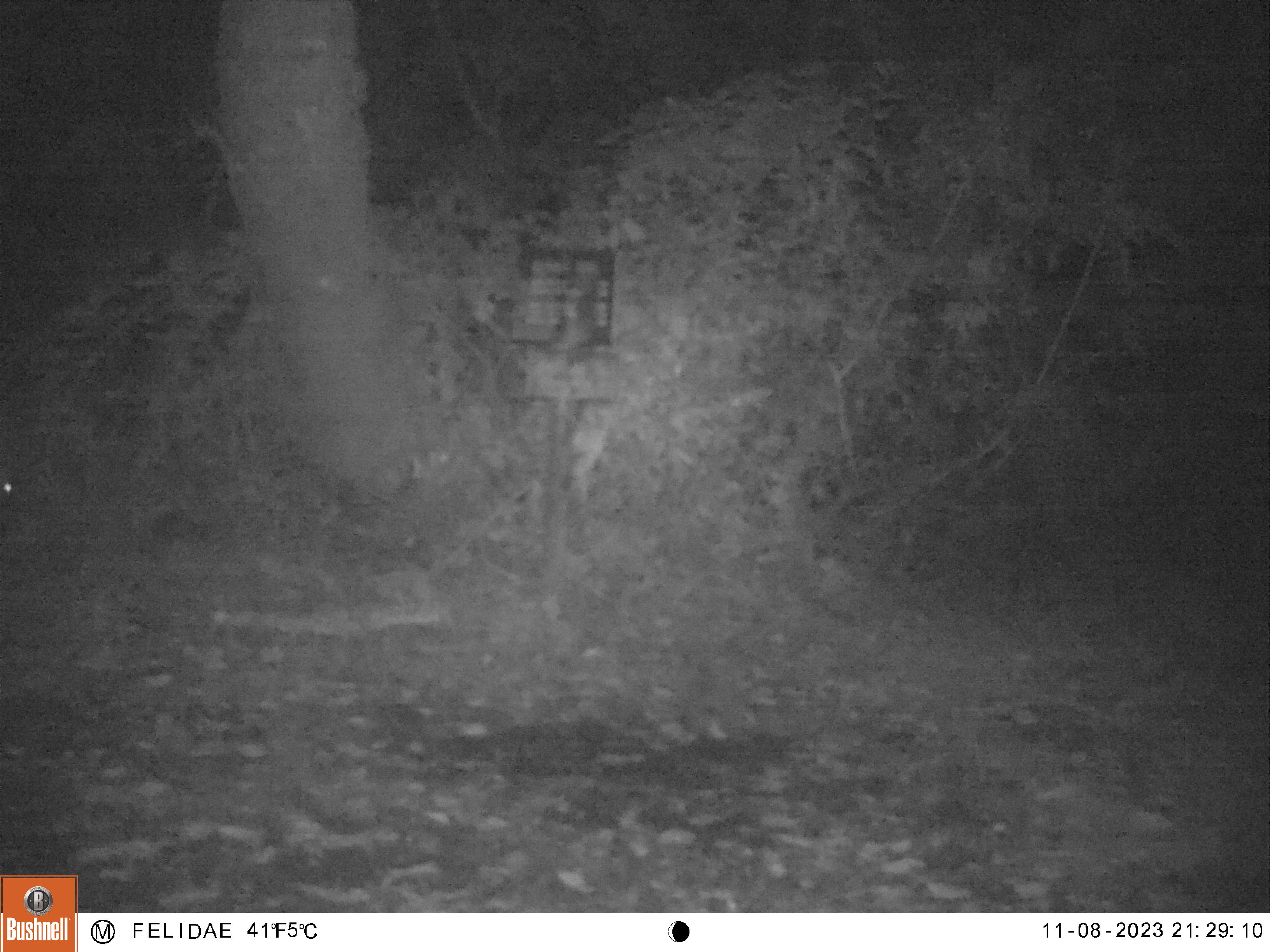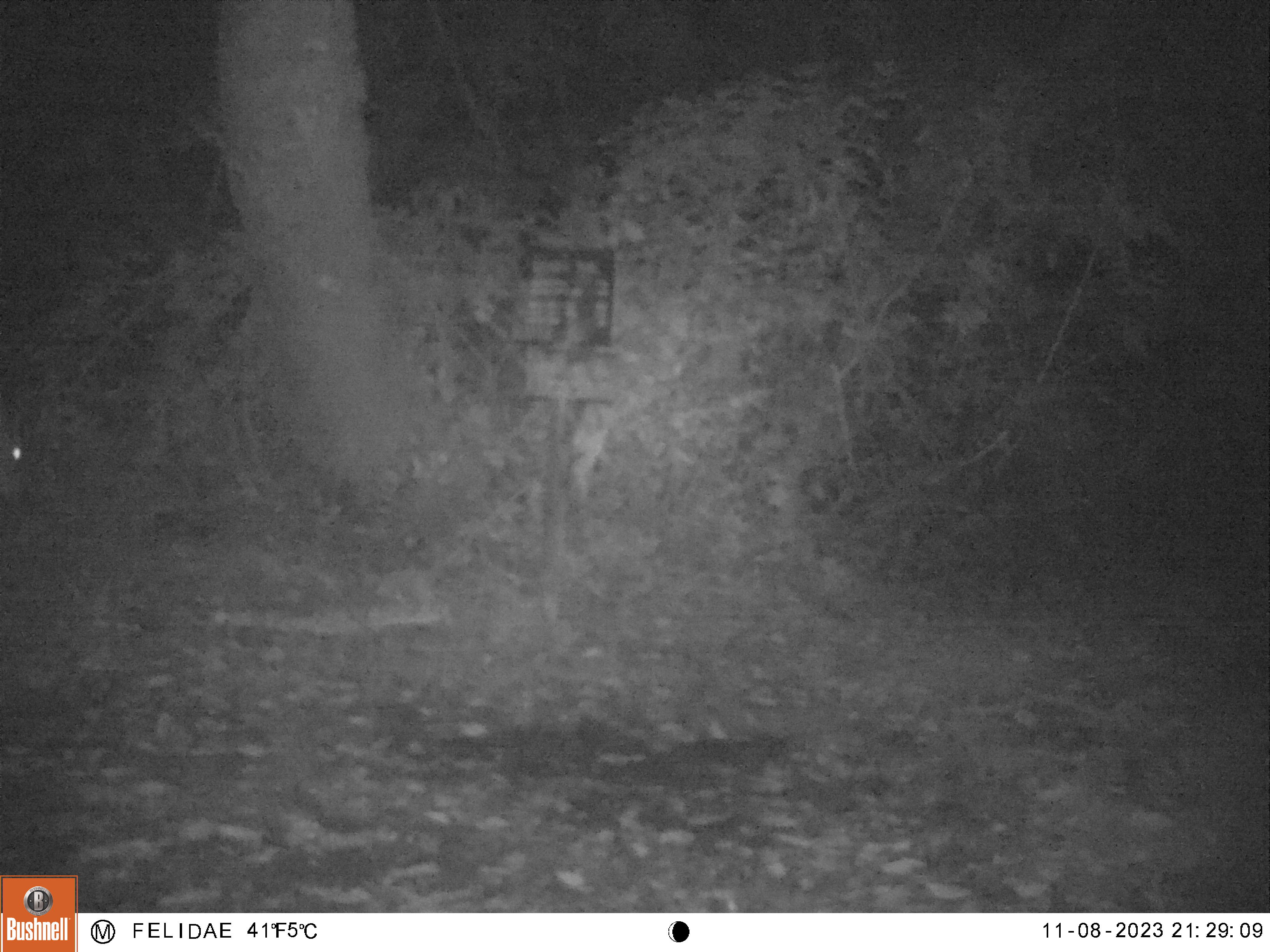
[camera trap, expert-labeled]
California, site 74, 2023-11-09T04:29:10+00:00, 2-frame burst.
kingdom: Animalia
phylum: Chordata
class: Mammalia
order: Artiodactyla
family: Cervidae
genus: Odocoileus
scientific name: Odocoileus hemionus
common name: mule deer